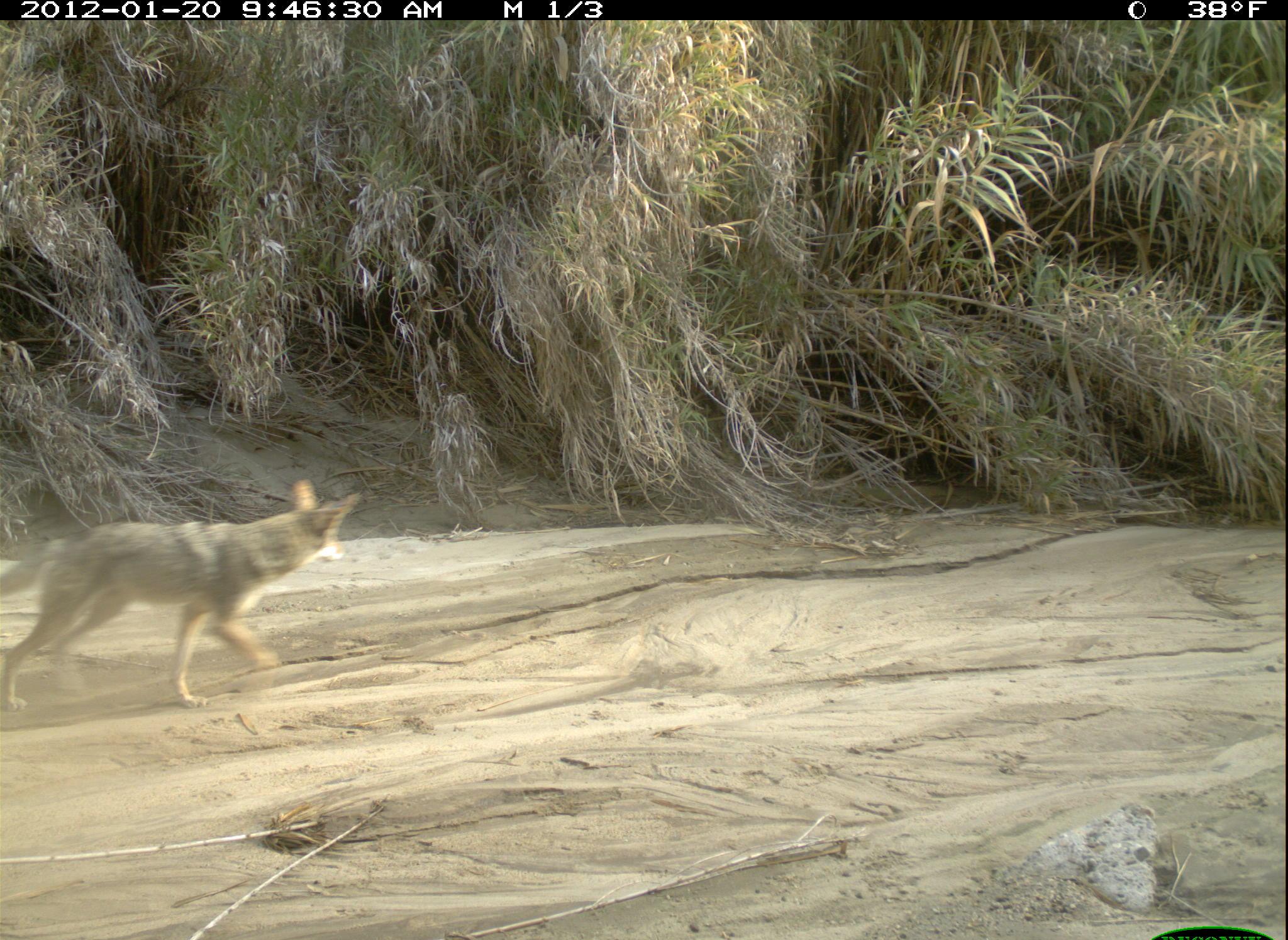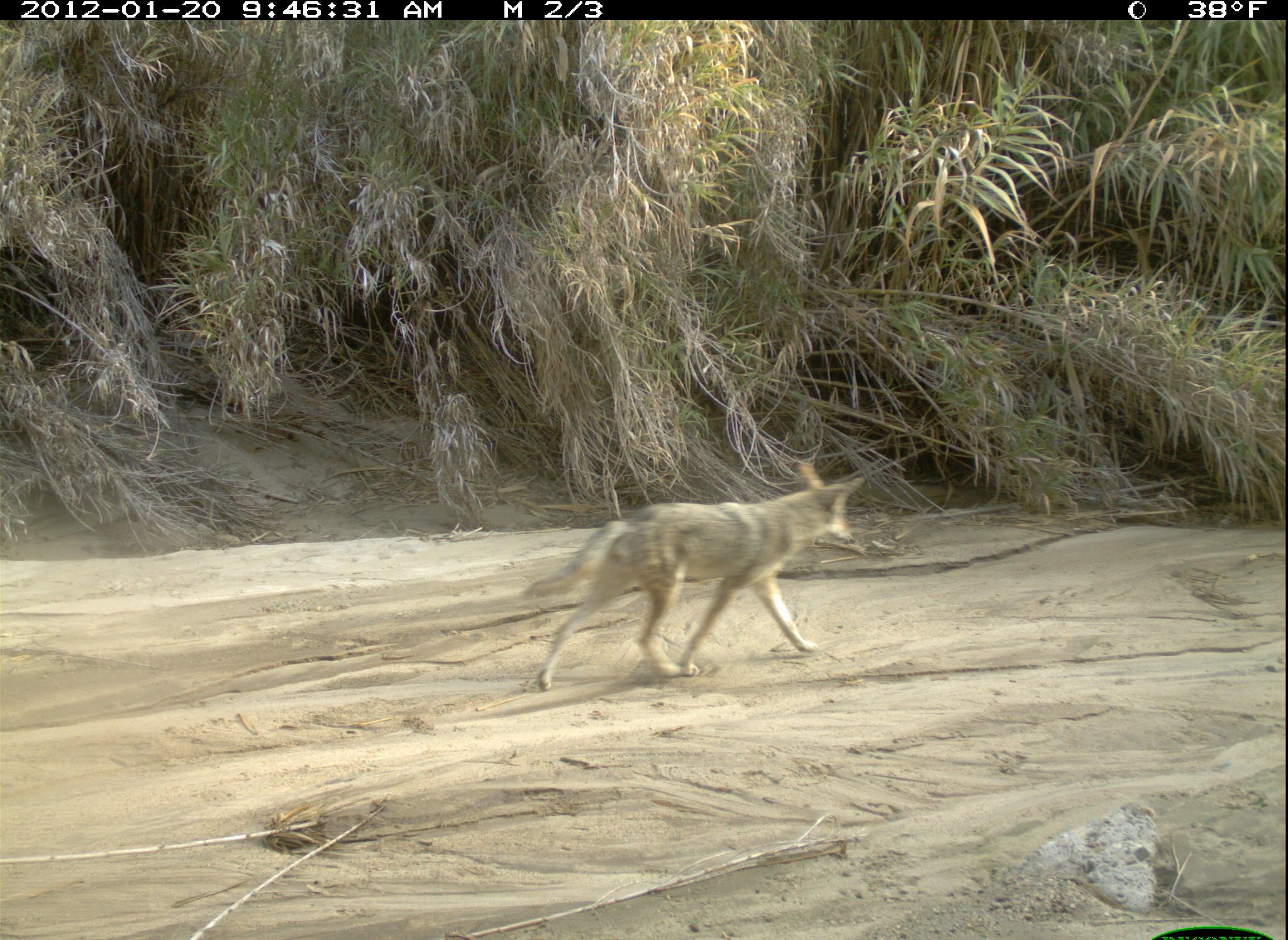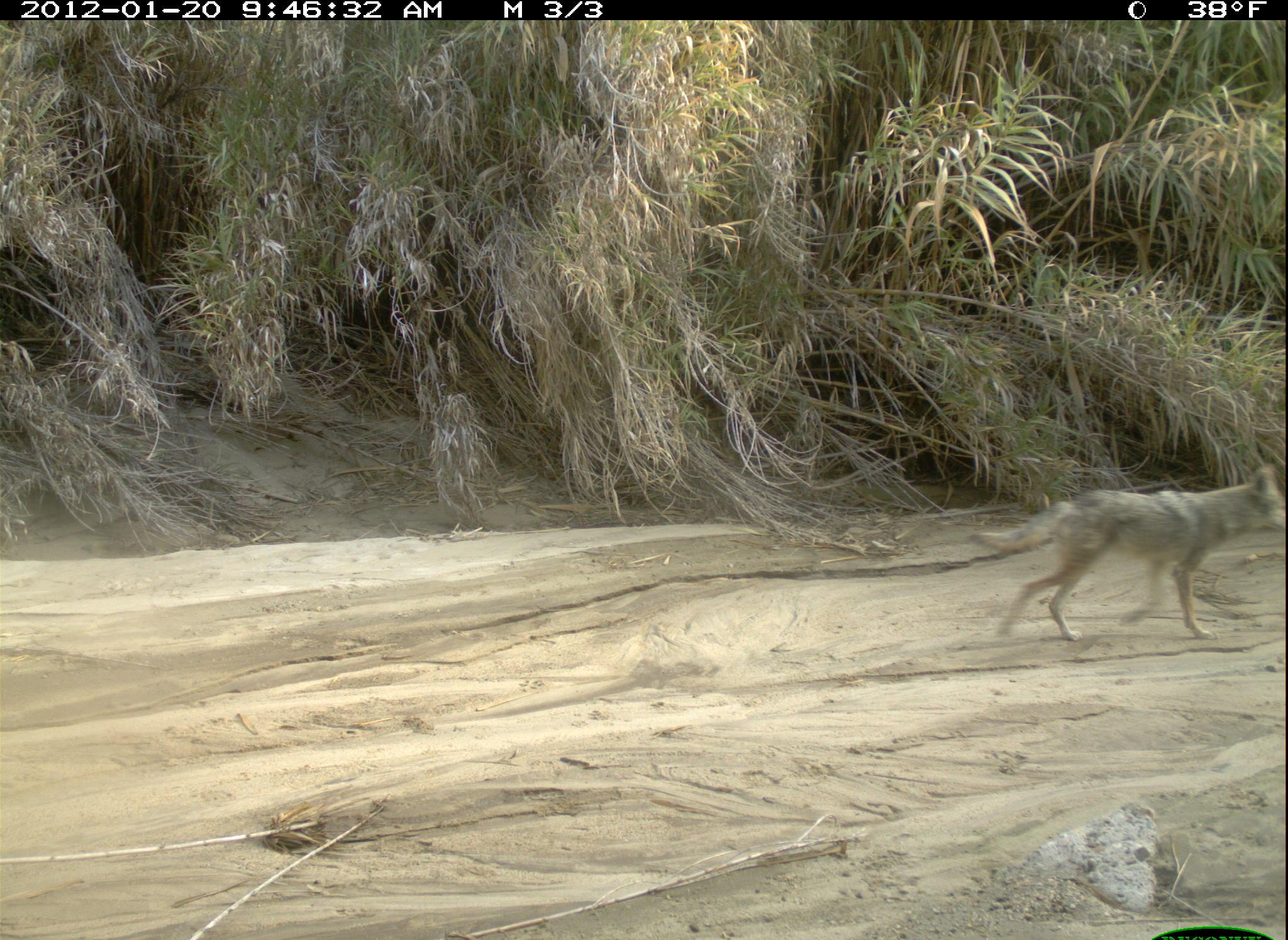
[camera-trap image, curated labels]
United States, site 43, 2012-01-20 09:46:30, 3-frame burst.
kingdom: Animalia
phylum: Chordata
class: Mammalia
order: Carnivora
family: Canidae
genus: Canis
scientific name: Canis latrans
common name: coyote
Coyote (Canis latrans).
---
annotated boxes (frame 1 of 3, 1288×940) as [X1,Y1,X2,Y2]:
coyote: [0,477,367,722]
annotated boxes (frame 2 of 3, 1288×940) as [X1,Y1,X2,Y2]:
coyote: [514,451,876,701]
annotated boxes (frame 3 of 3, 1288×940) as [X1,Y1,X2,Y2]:
coyote: [960,459,1285,651]